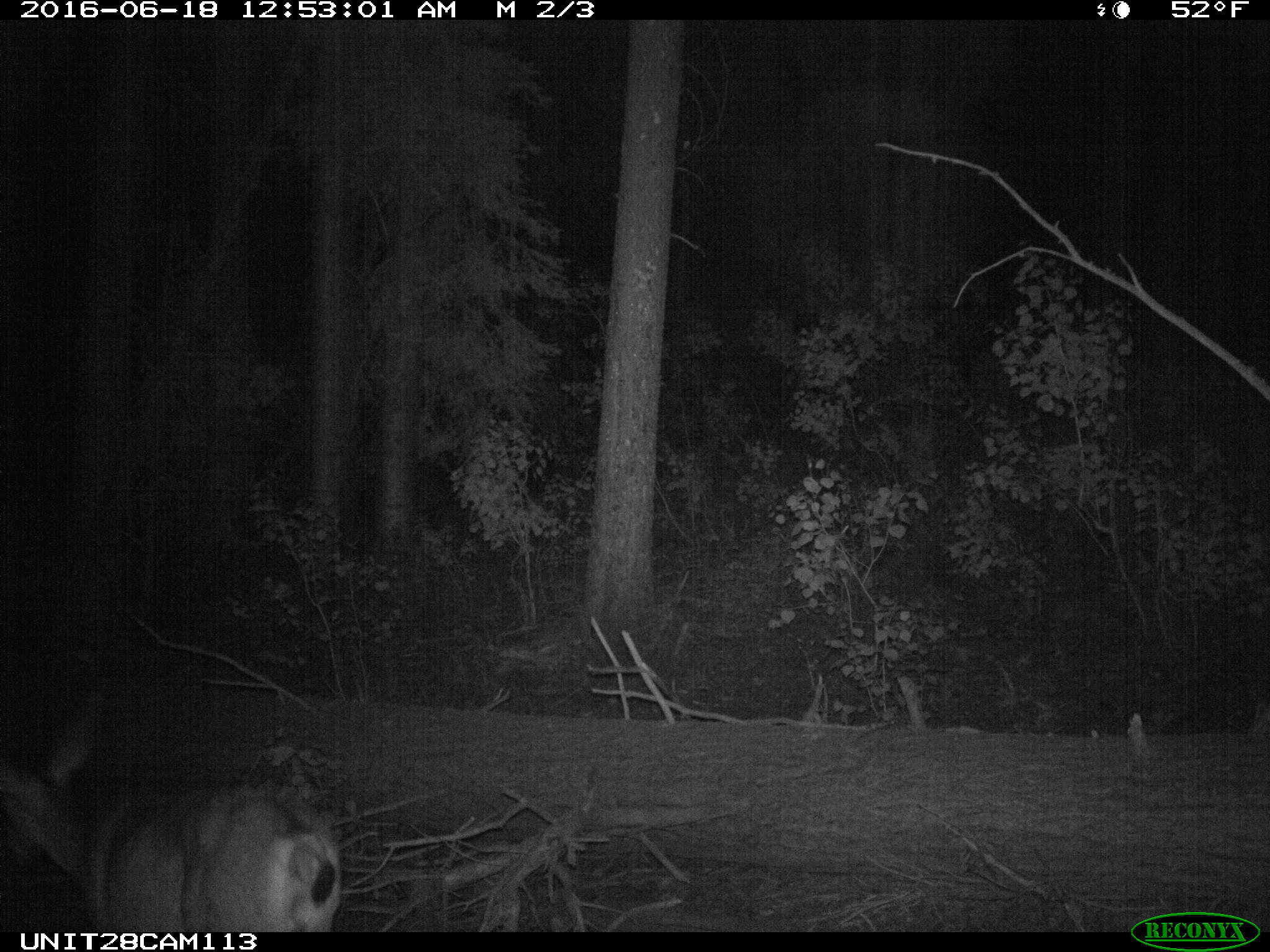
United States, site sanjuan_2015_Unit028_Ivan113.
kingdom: Animalia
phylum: Chordata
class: Mammalia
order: Artiodactyla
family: Cervidae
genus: Odocoileus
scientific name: Odocoileus hemionus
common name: mule deer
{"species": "Odocoileus hemionus (mule deer)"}